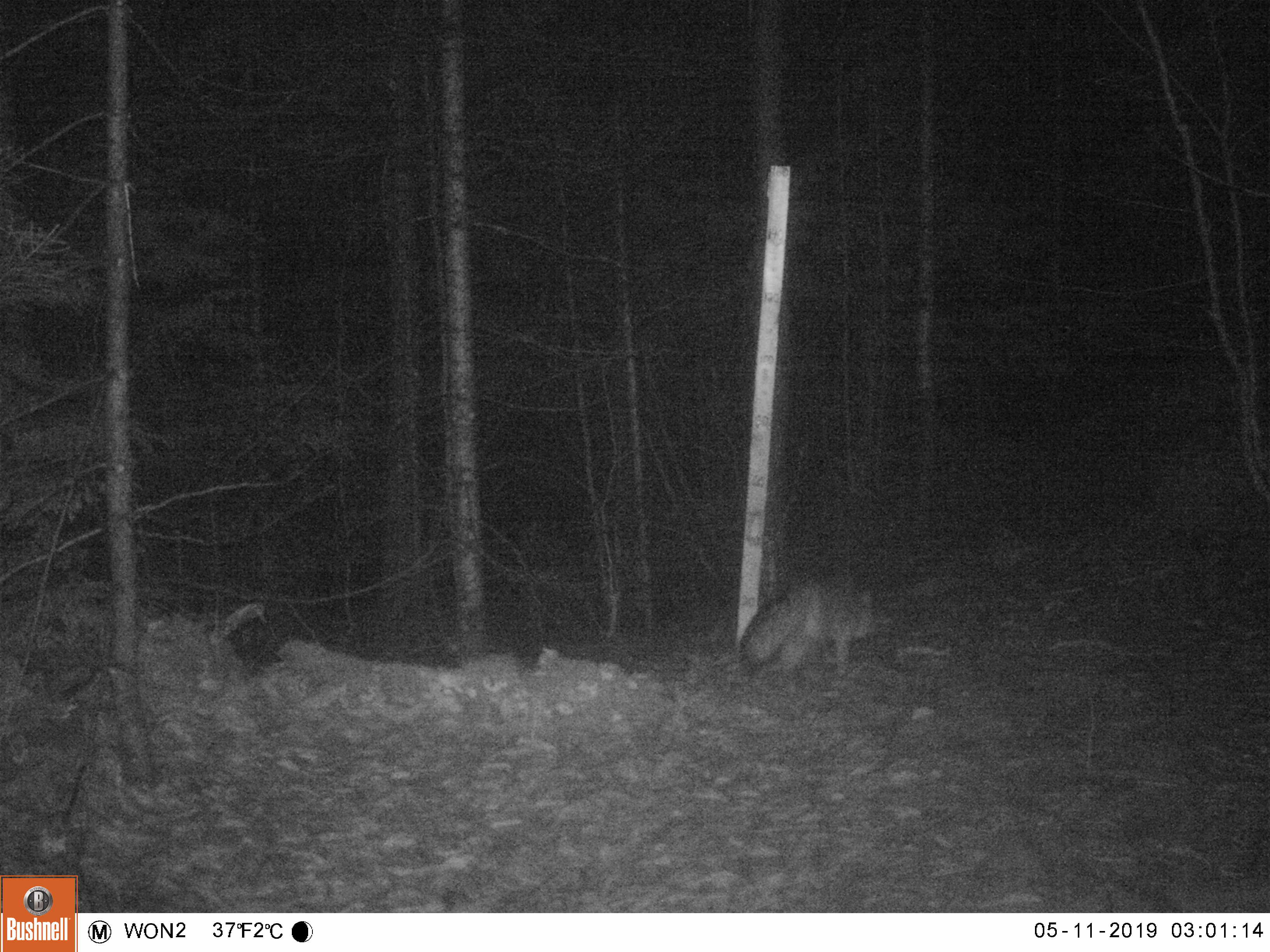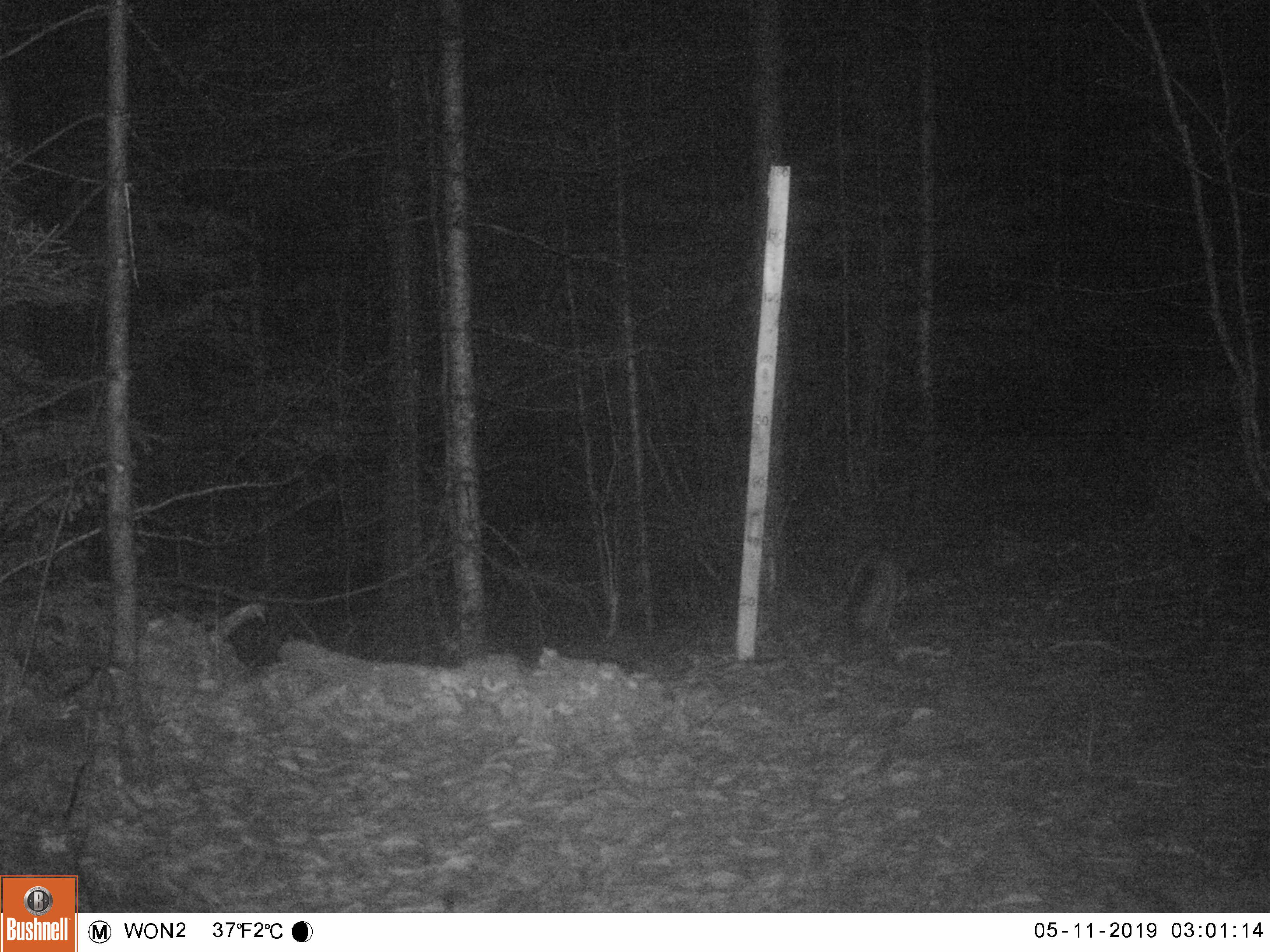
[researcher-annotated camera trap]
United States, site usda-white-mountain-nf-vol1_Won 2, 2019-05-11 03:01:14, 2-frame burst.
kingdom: Animalia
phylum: Chordata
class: Mammalia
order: Carnivora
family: Canidae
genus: Urocyon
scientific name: Urocyon cinereoargenteus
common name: gray fox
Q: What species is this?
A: Gray fox (Urocyon cinereoargenteus).